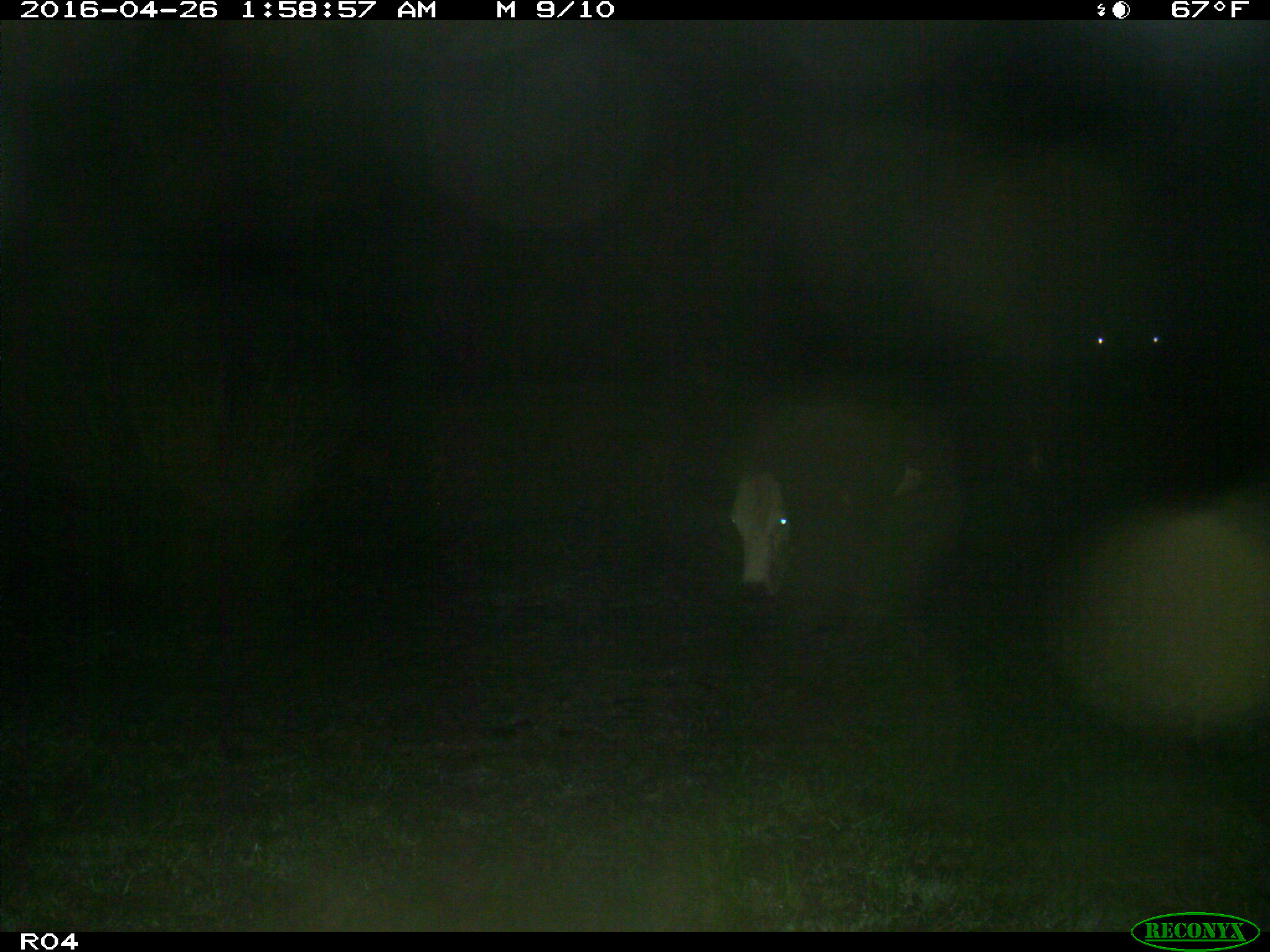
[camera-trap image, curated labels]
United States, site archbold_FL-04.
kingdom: Animalia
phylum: Chordata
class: Mammalia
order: Artiodactyla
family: Bovidae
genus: Bos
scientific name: Bos taurus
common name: domestic cow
Bos taurus (domestic cow).